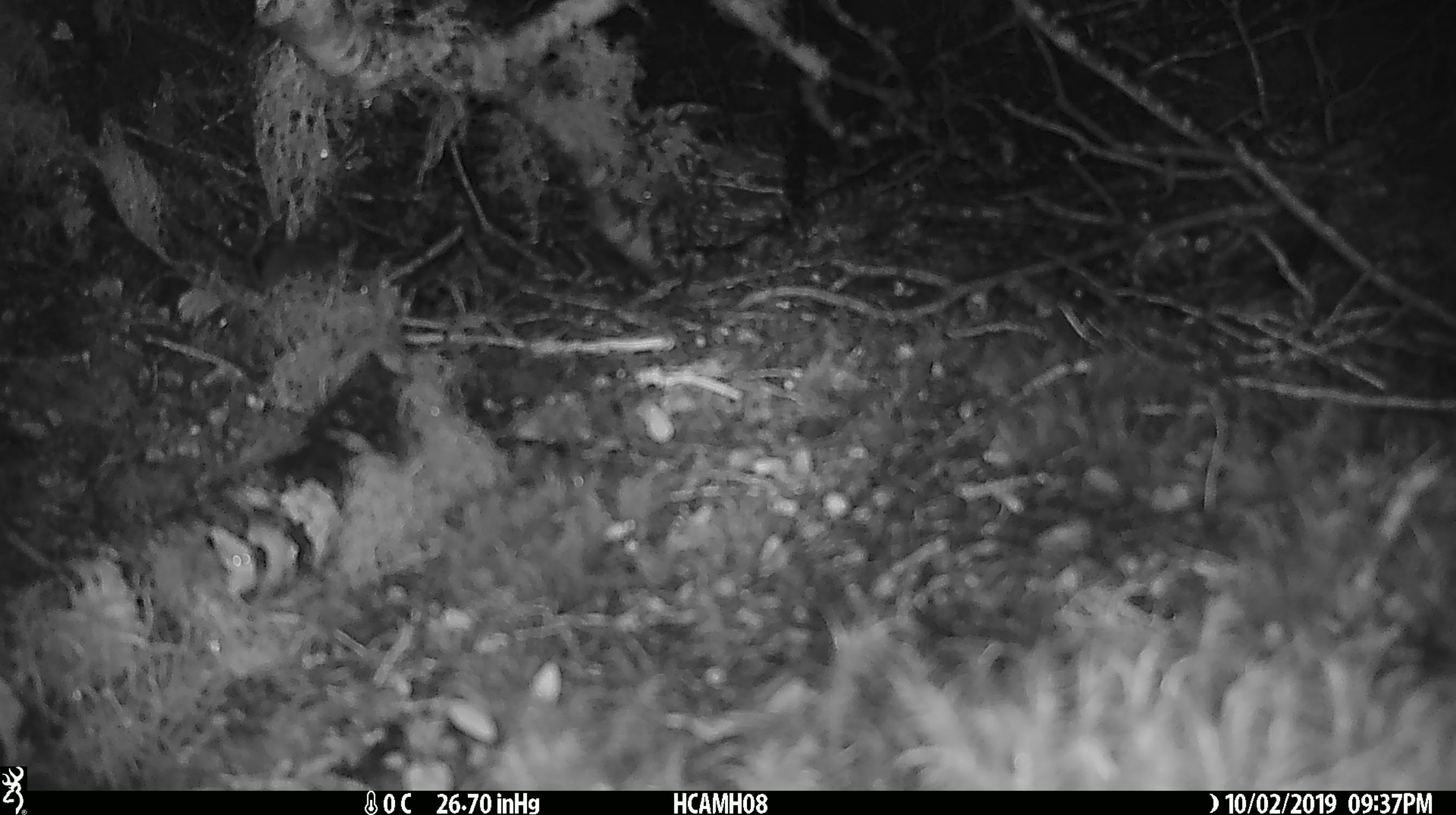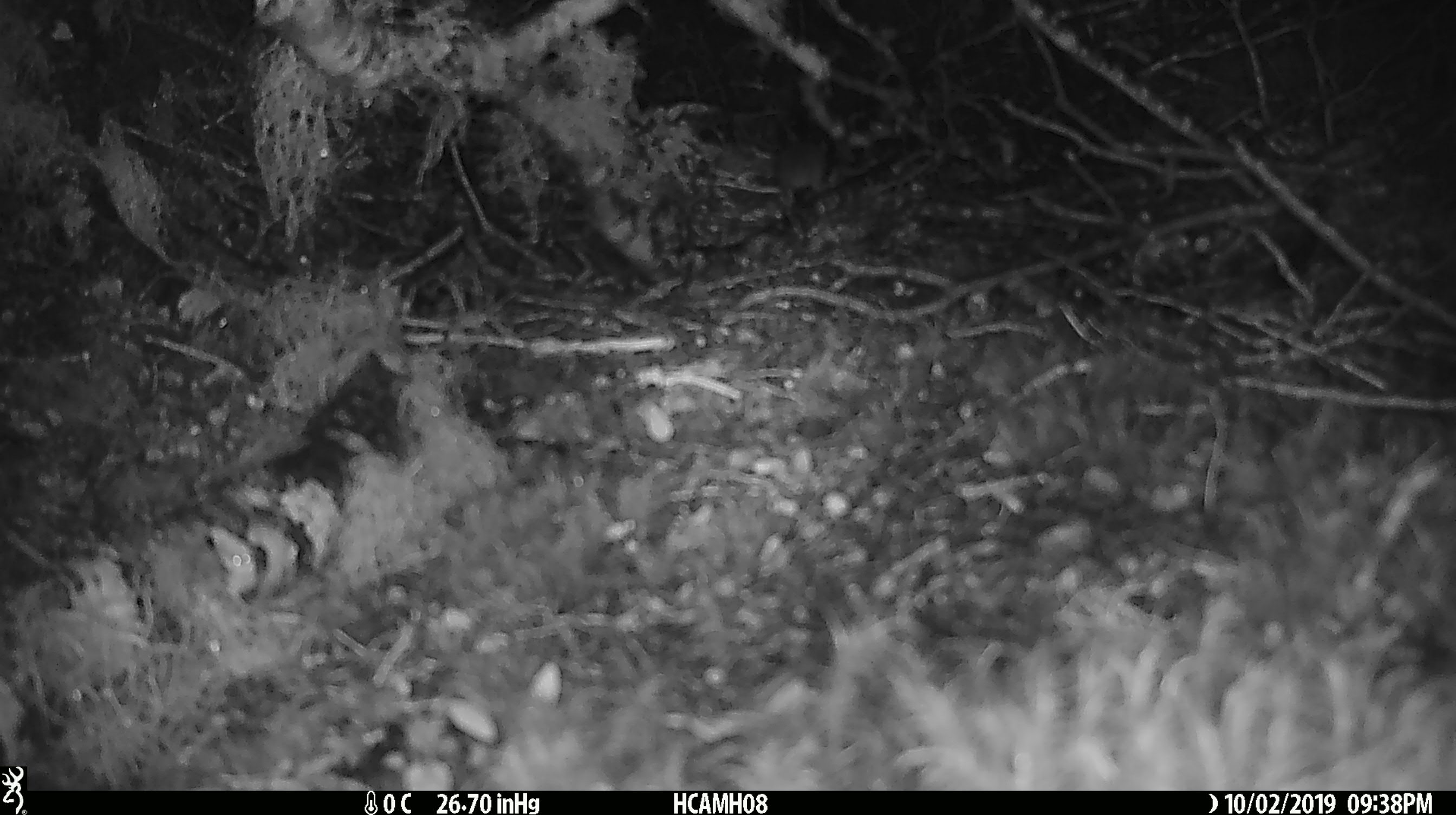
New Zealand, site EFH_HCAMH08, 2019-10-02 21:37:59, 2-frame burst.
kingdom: Animalia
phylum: Chordata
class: Mammalia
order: Rodentia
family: Muridae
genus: Mus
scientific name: Mus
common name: mouse